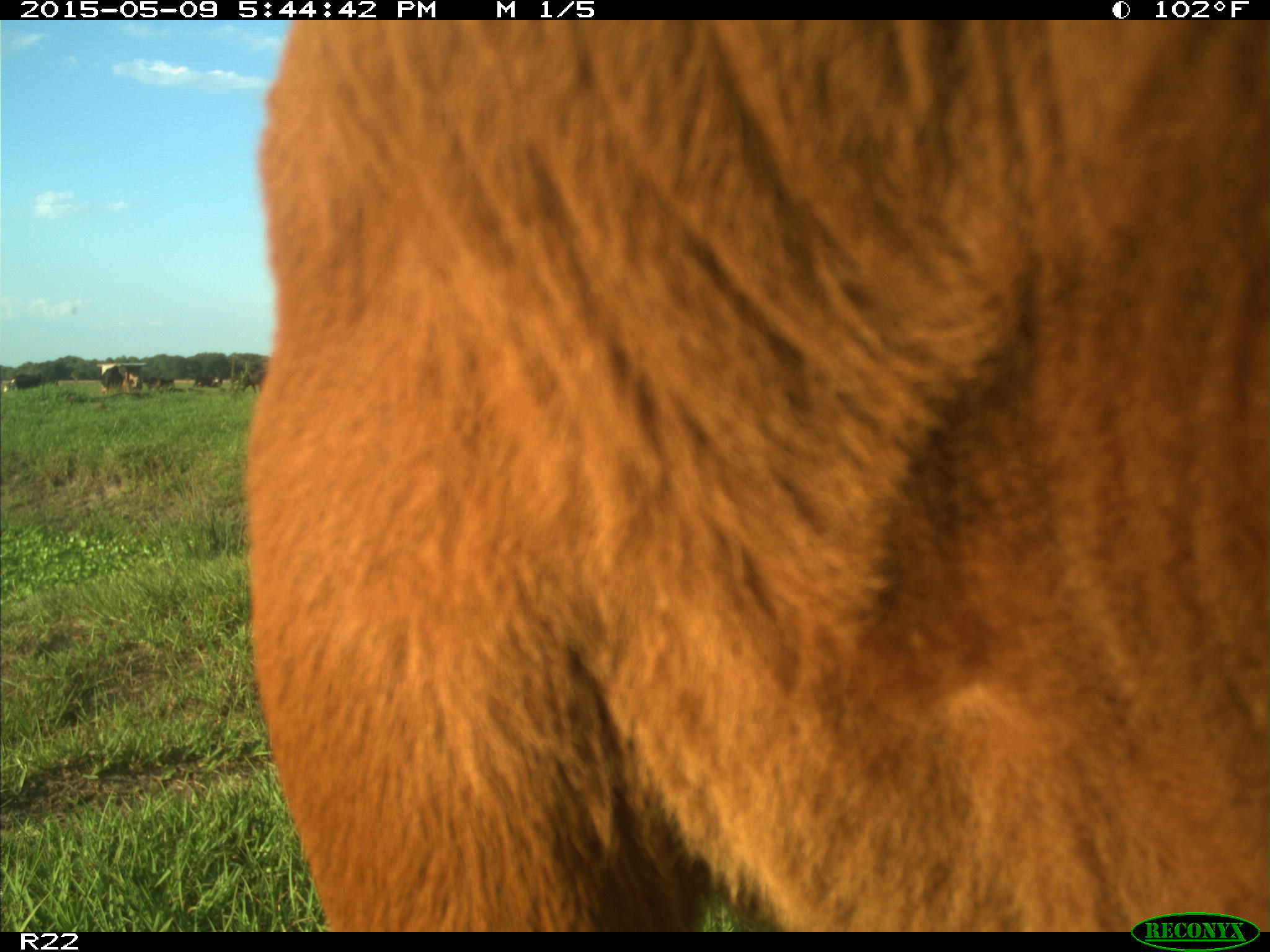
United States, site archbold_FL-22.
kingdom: Animalia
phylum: Chordata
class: Mammalia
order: Artiodactyla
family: Bovidae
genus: Bos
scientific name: Bos taurus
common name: domestic cow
Bos taurus (domestic cow).